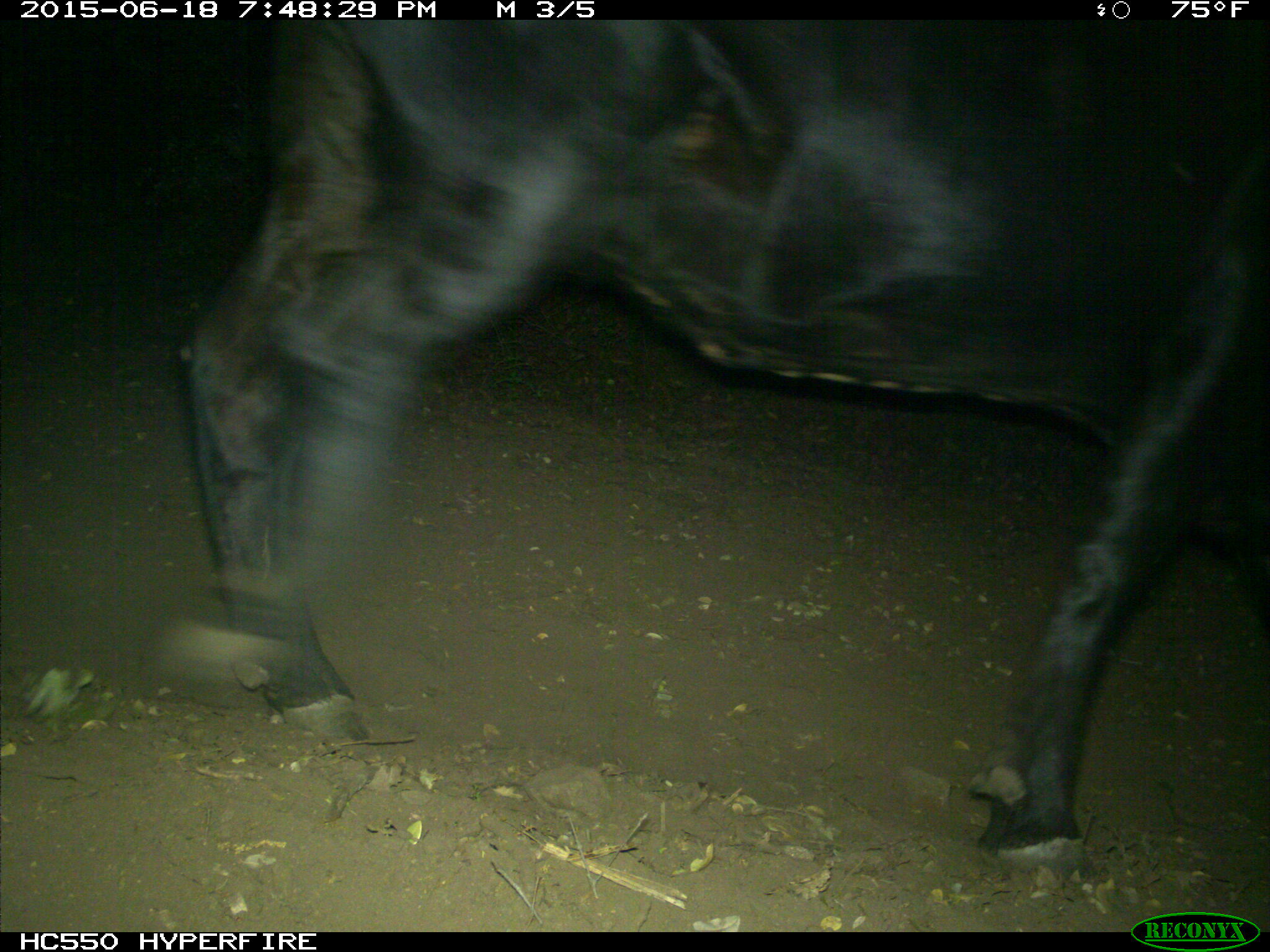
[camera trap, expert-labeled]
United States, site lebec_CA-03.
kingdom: Animalia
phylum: Chordata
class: Mammalia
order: Artiodactyla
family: Bovidae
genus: Bos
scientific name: Bos taurus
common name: domestic cow